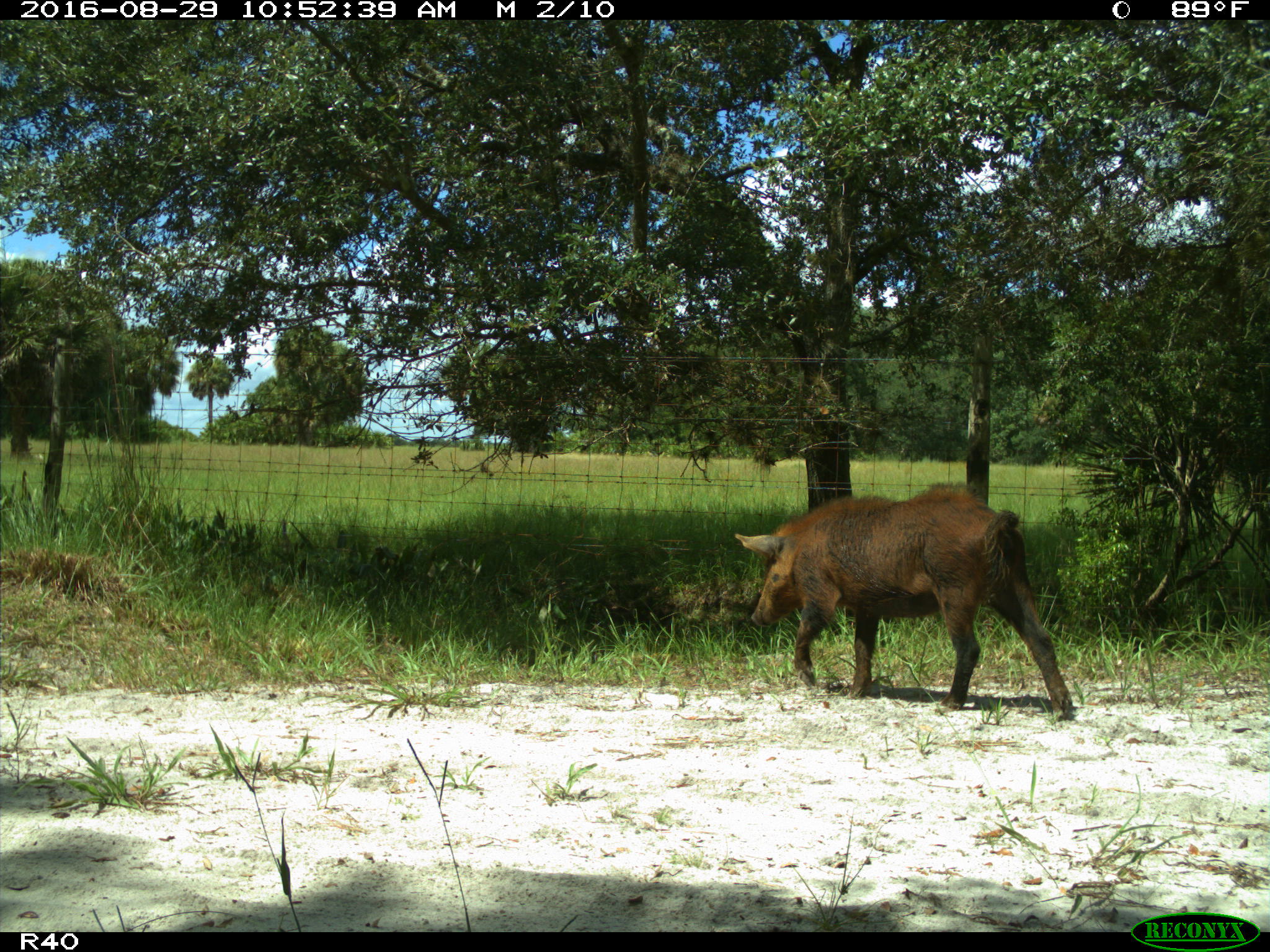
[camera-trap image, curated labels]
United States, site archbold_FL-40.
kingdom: Animalia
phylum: Chordata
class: Mammalia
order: Artiodactyla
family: Suidae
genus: Sus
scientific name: Sus scrofa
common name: wild boar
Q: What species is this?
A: Sus scrofa (wild boar).